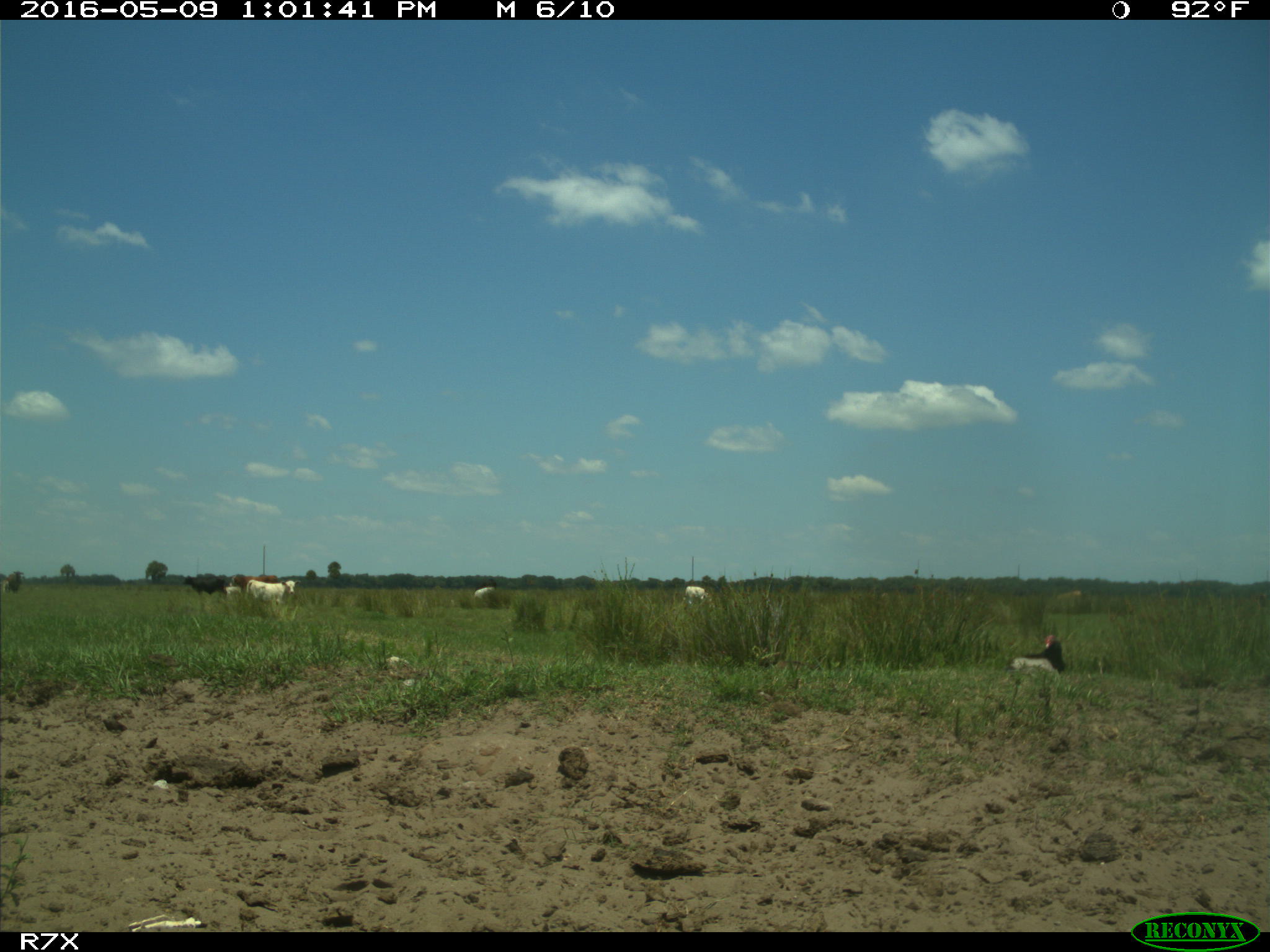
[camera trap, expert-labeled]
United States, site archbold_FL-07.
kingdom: Animalia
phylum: Chordata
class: Mammalia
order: Artiodactyla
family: Bovidae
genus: Bos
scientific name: Bos taurus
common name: domestic cow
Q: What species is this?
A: Bos taurus (domestic cow).